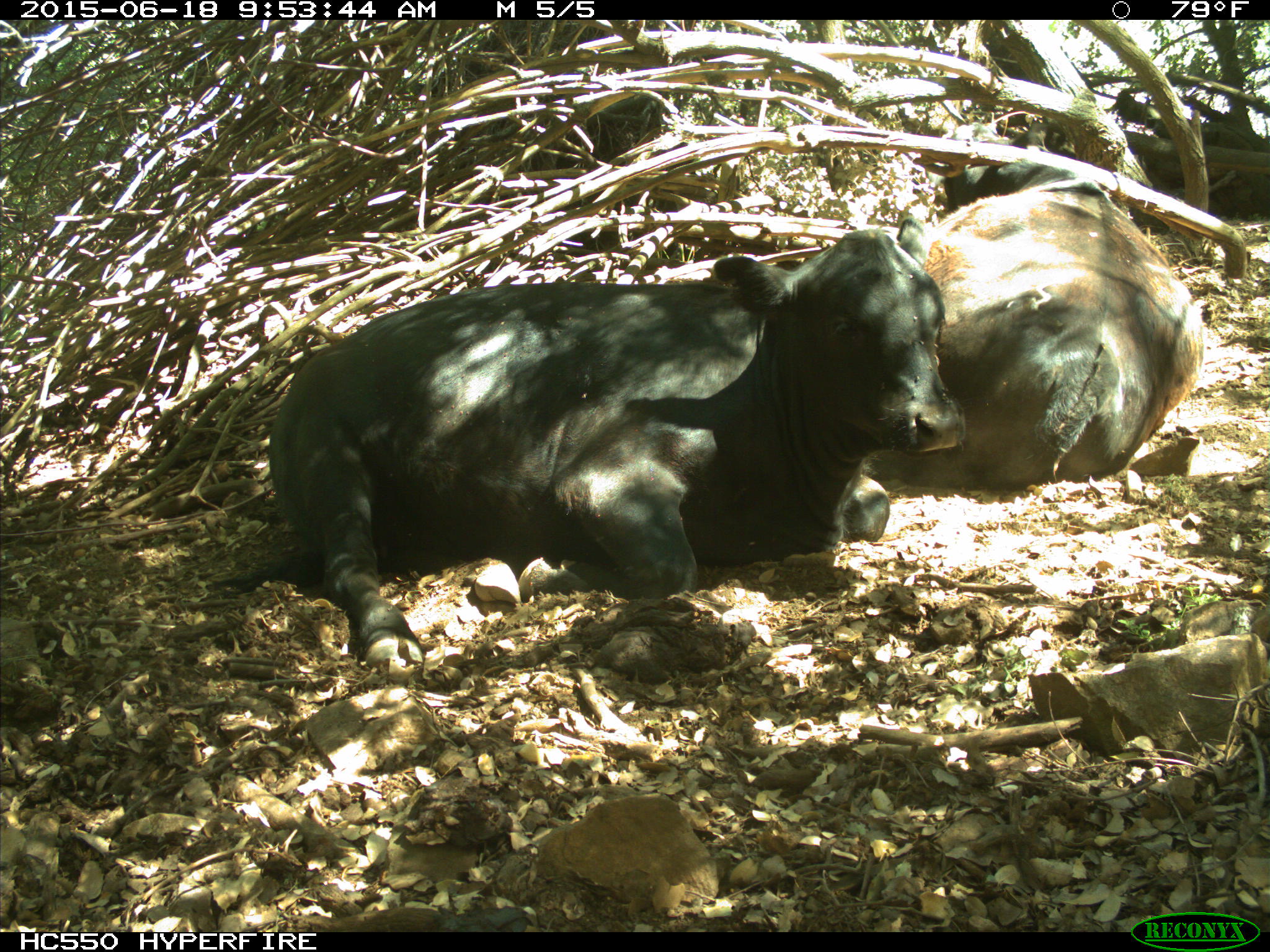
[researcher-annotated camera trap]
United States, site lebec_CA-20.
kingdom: Animalia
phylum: Chordata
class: Mammalia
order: Artiodactyla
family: Bovidae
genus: Bos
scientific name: Bos taurus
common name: domestic cow